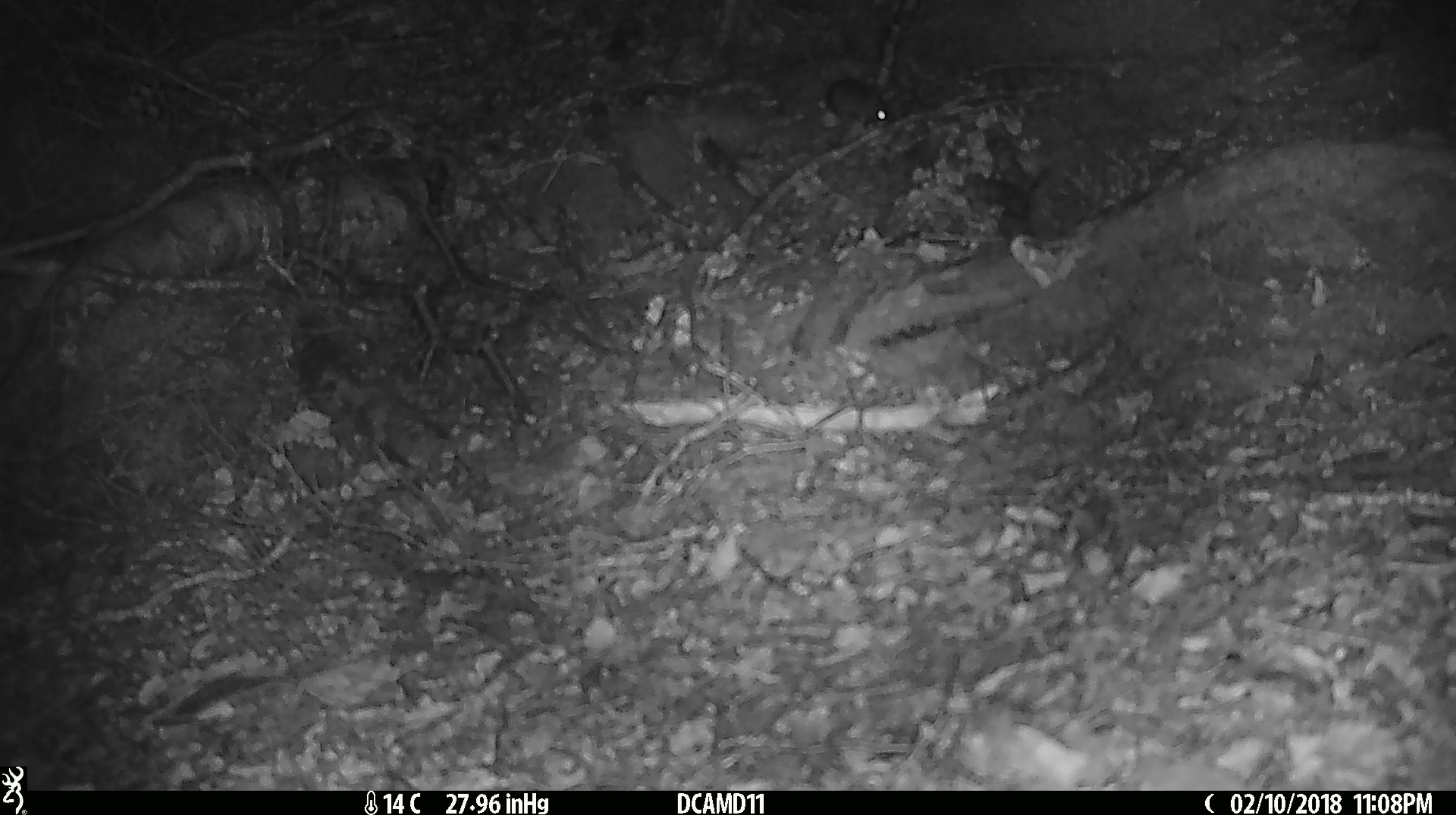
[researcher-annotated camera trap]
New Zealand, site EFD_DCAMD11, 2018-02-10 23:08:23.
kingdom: Animalia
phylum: Chordata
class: Mammalia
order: Rodentia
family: Muridae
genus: Mus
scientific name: Mus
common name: mouse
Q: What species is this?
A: Mouse (Mus).